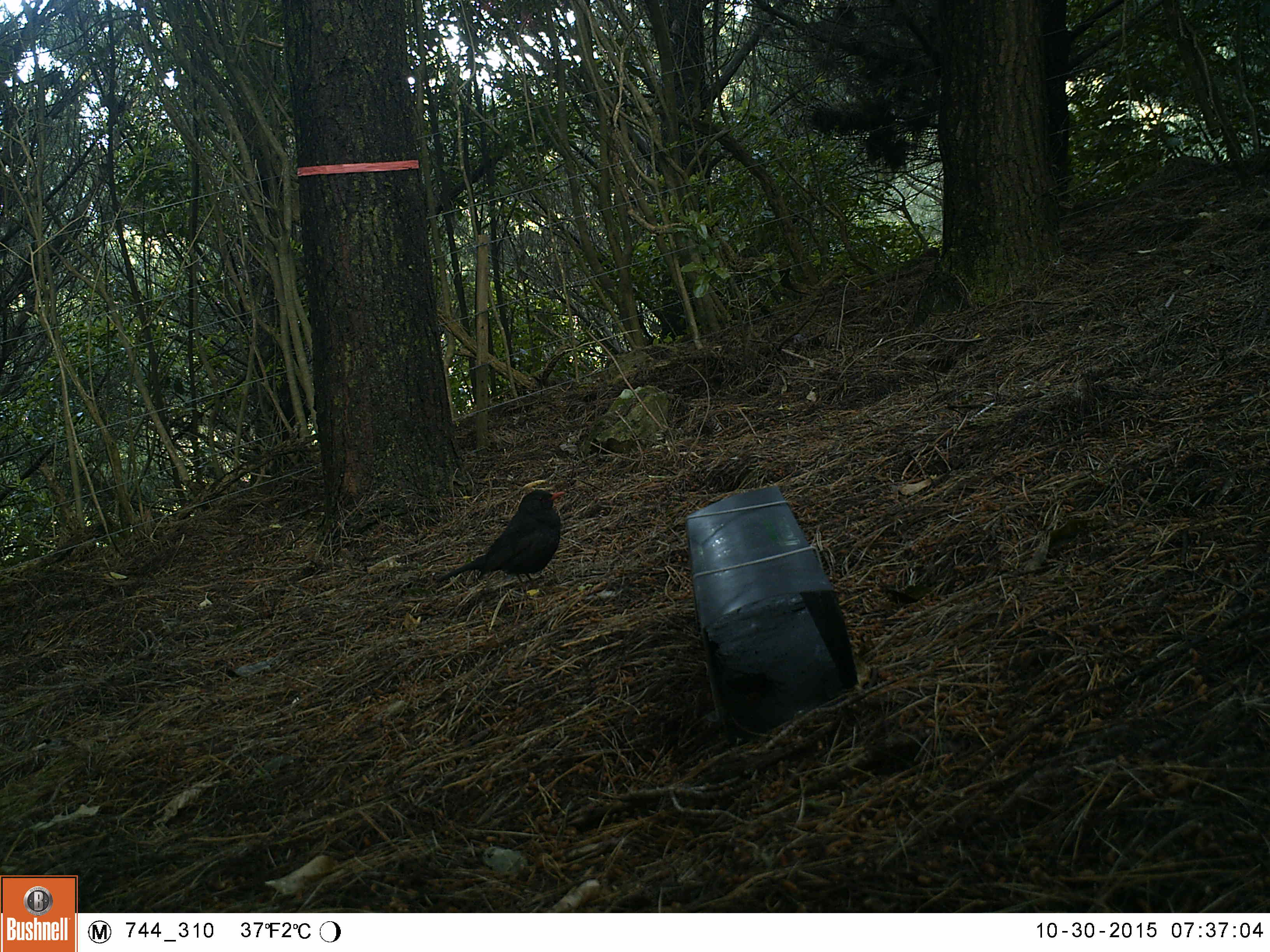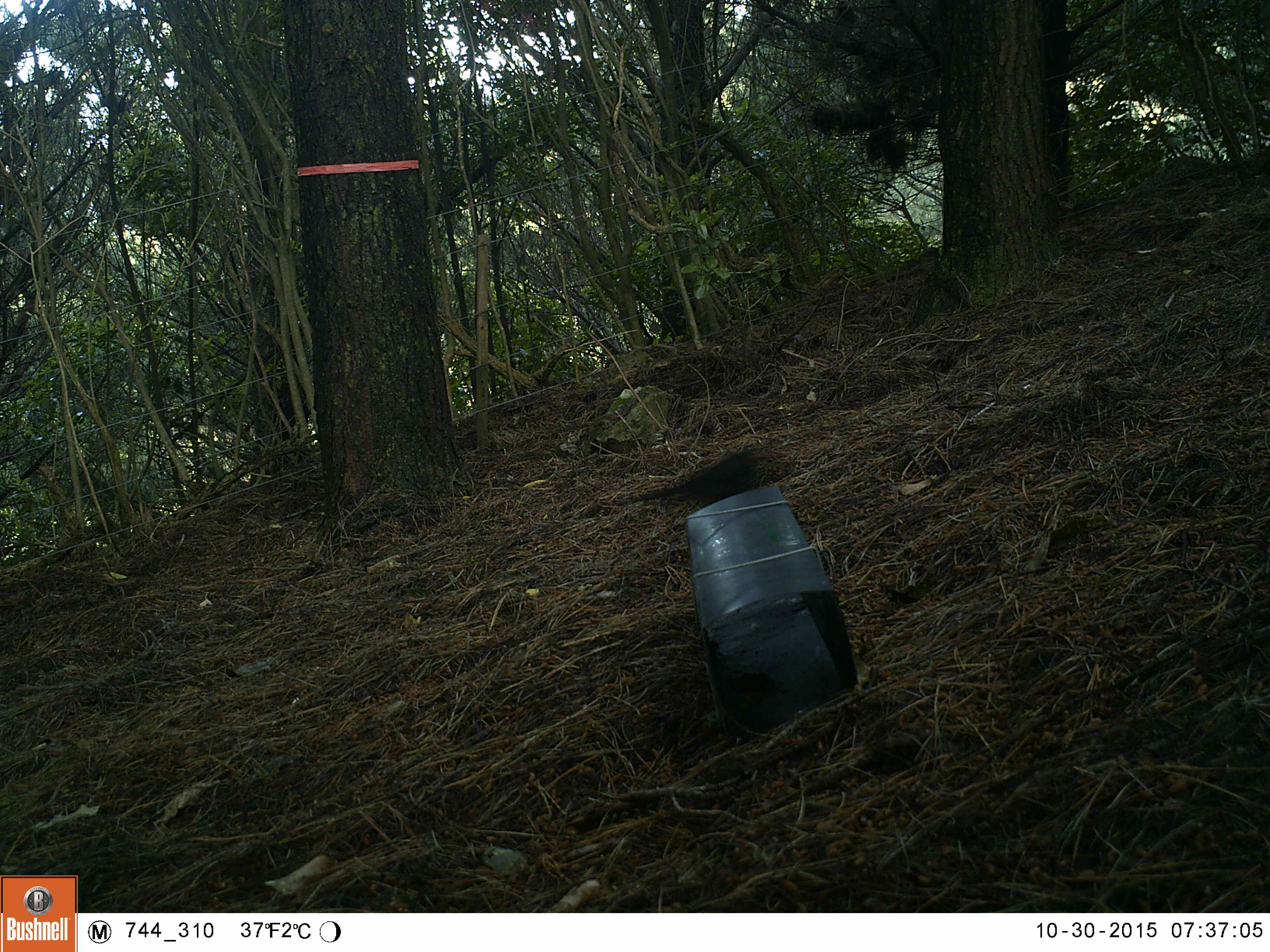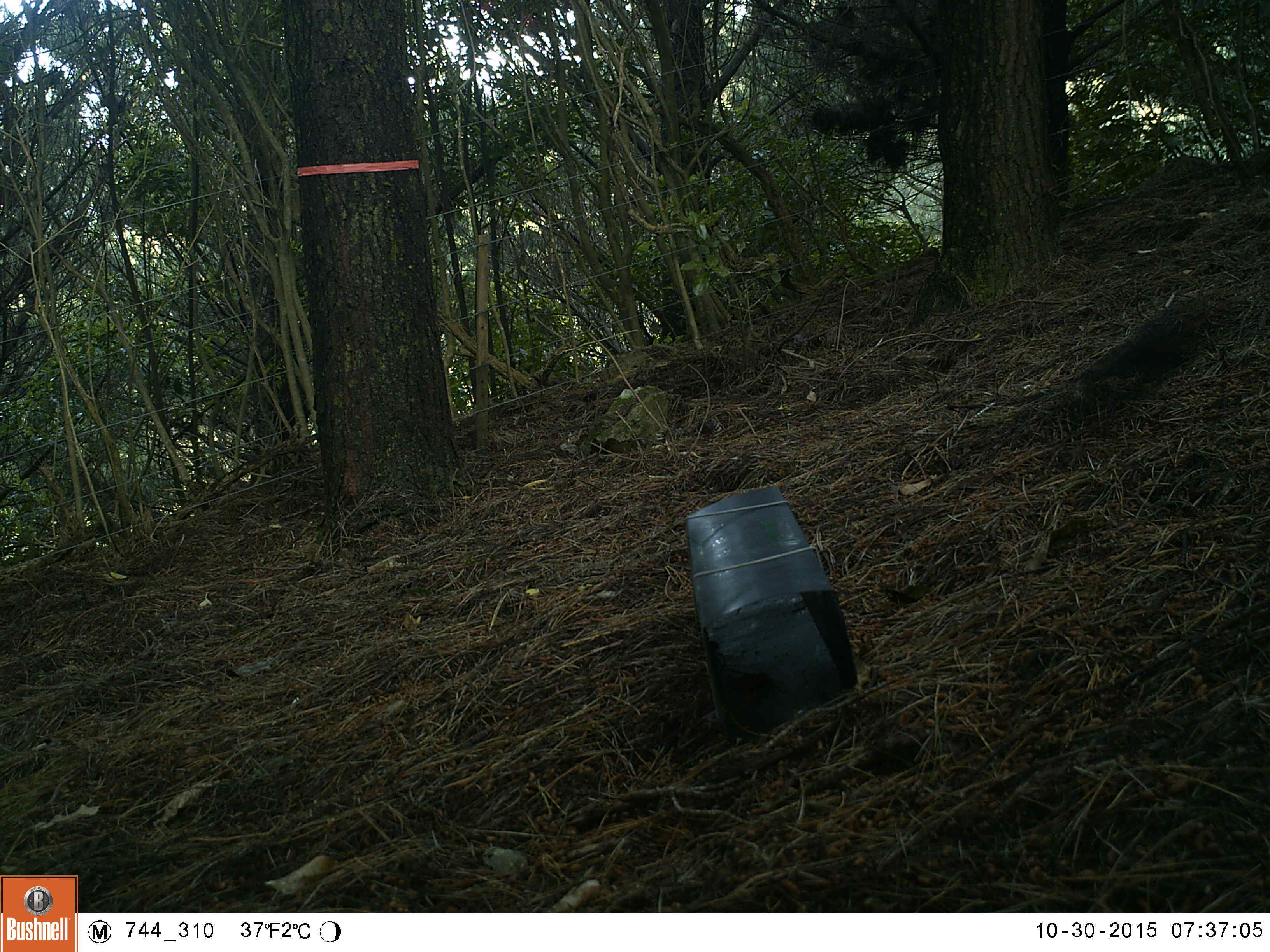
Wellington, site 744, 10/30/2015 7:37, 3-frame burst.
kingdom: Animalia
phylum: Chordata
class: Aves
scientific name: Aves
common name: bird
Bird (Aves).